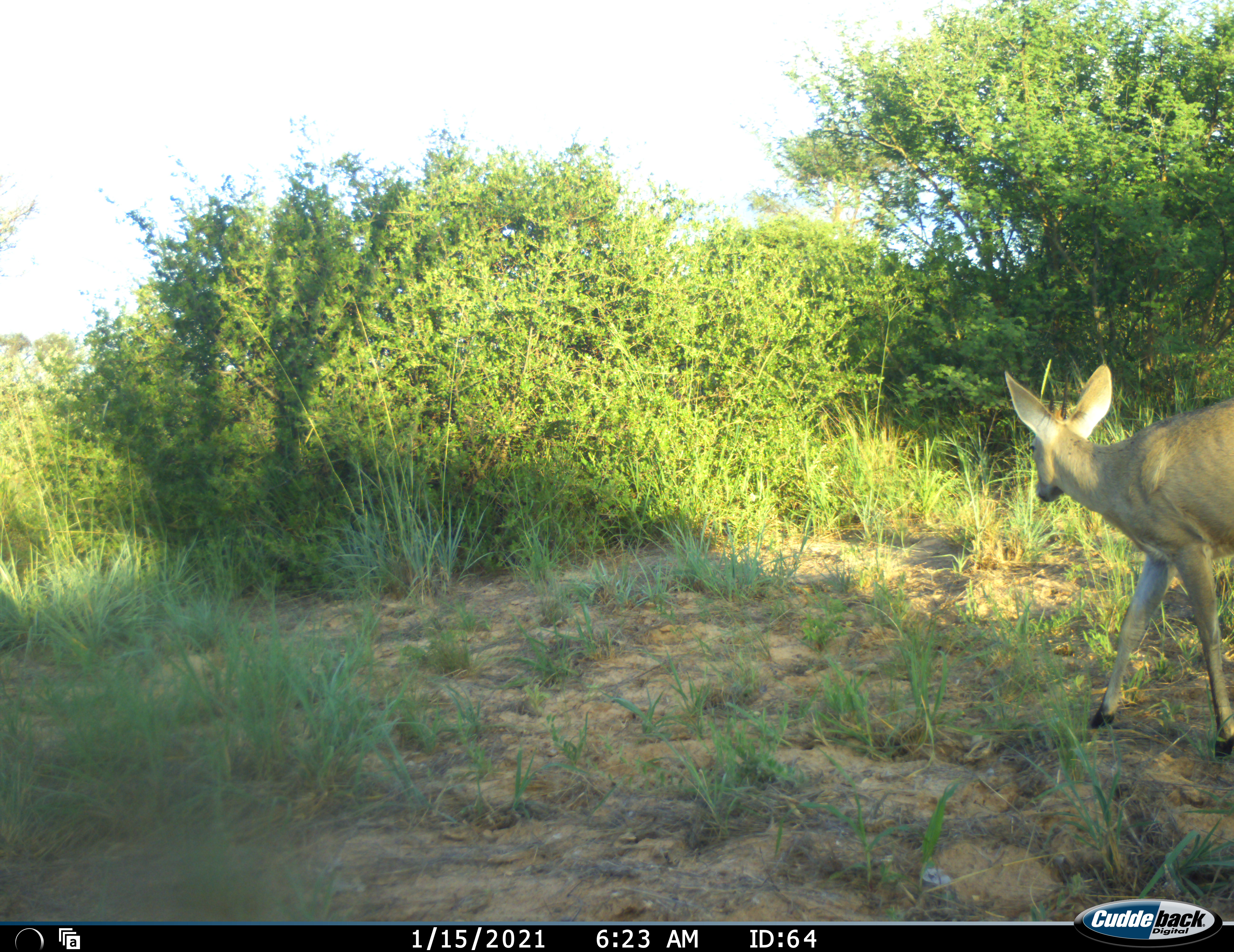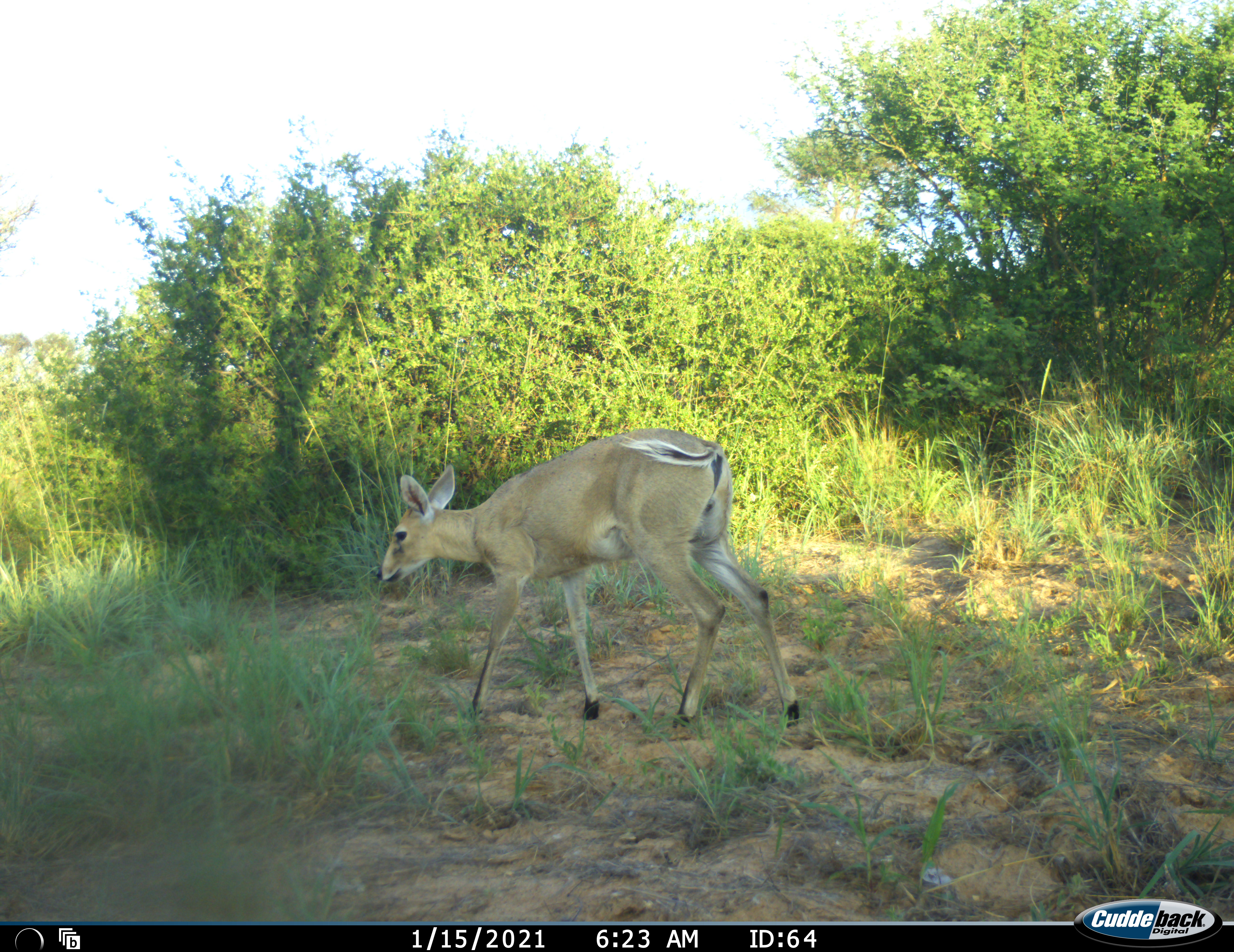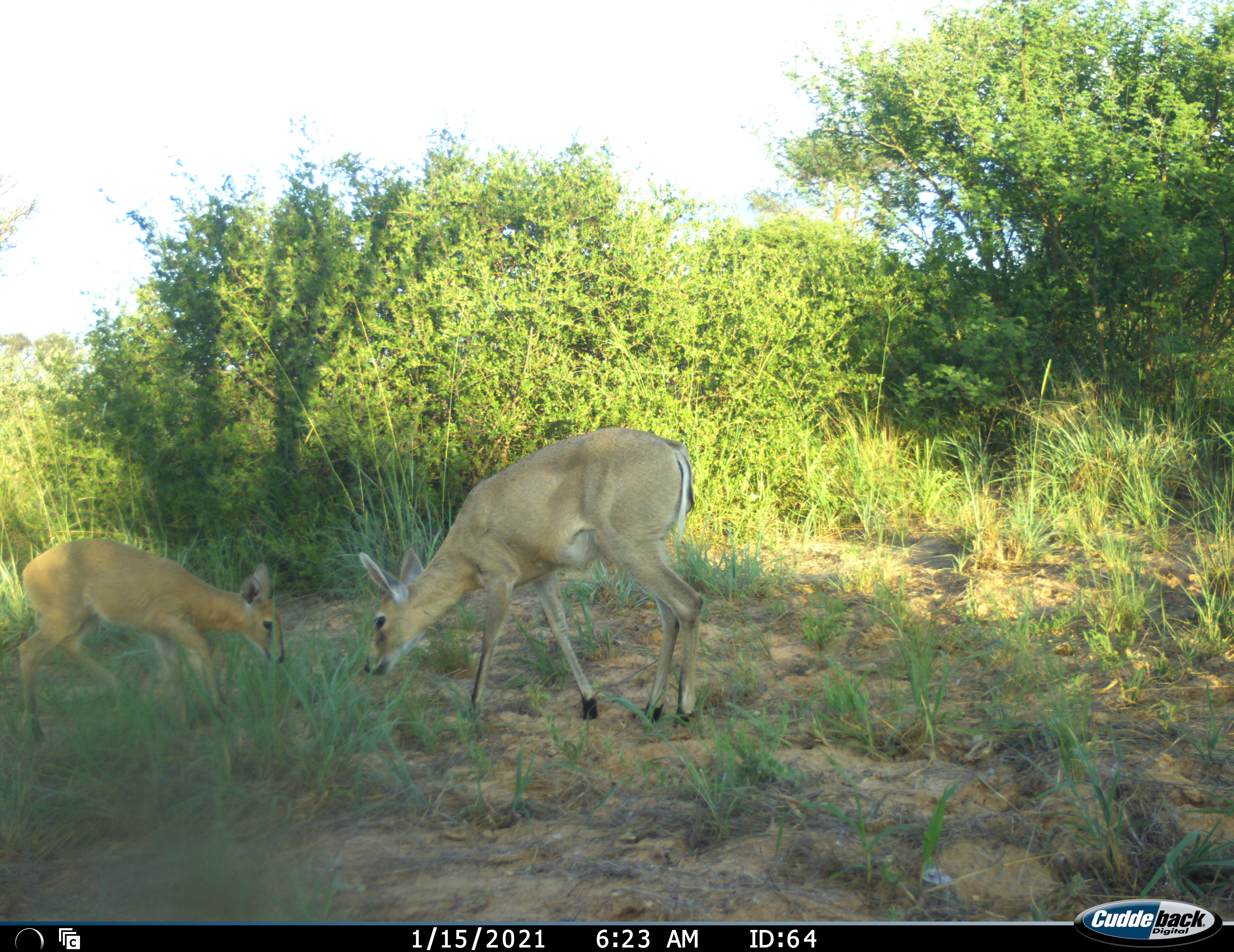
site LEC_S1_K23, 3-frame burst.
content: unidentified animal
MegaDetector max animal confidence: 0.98